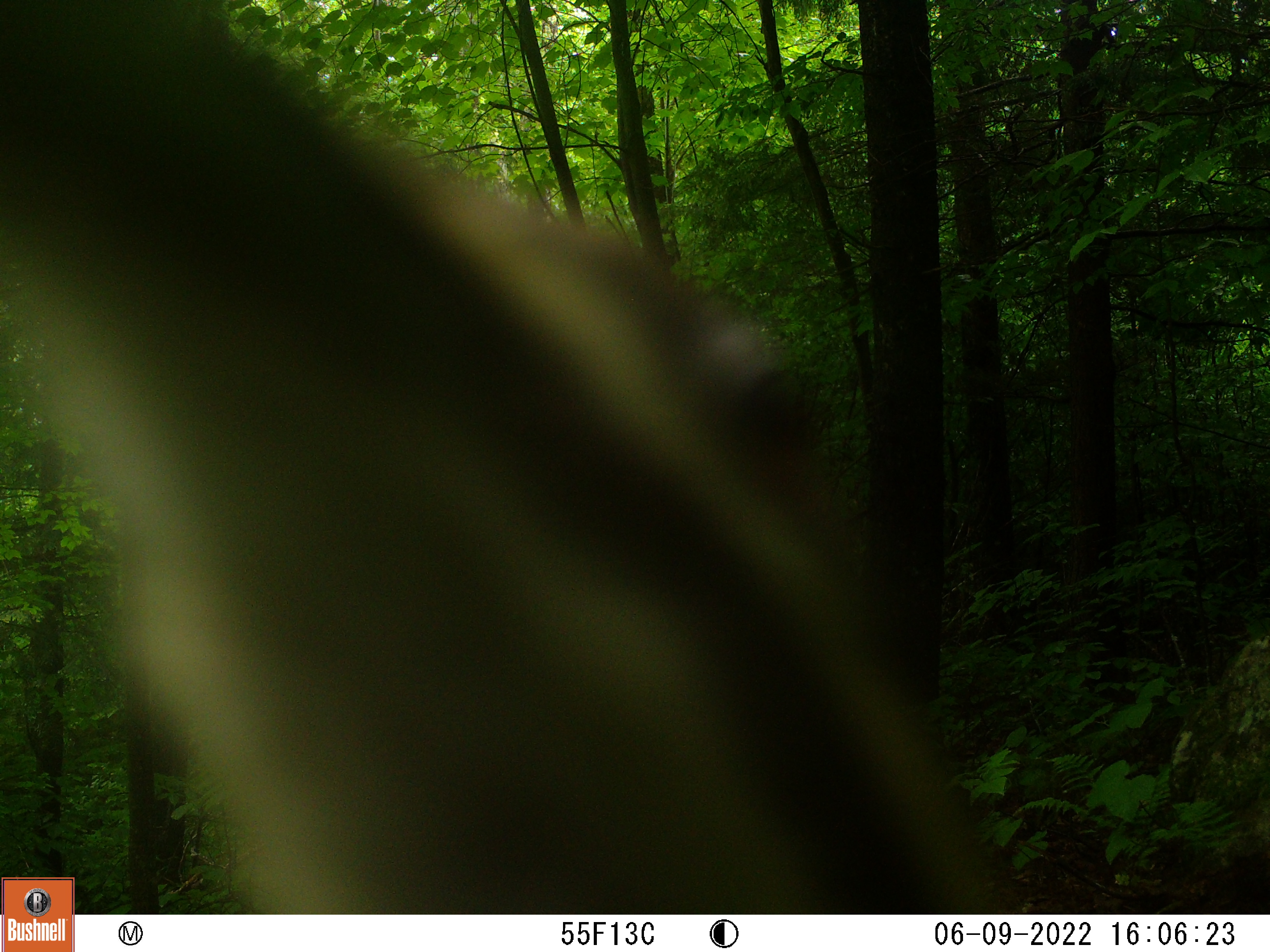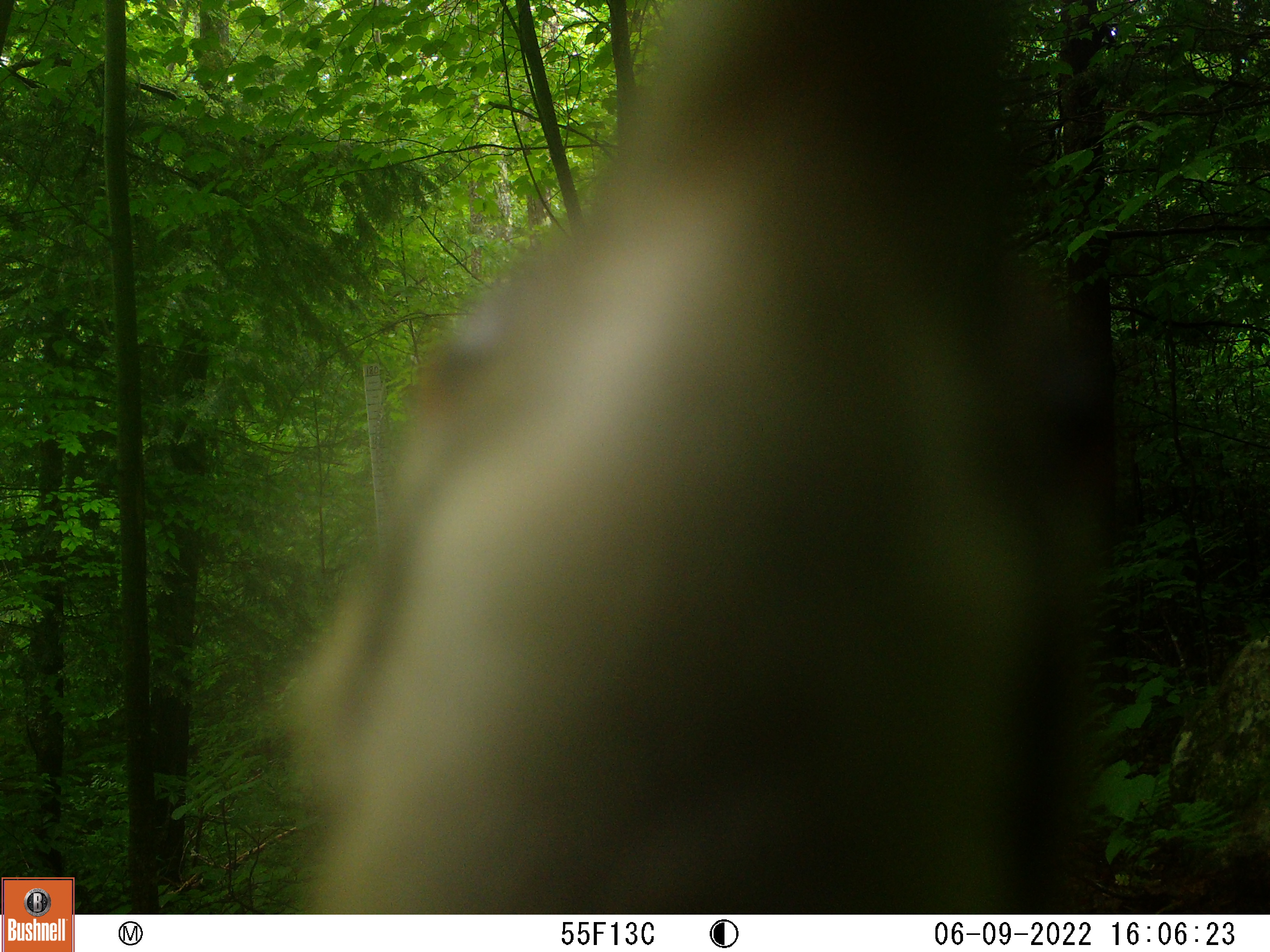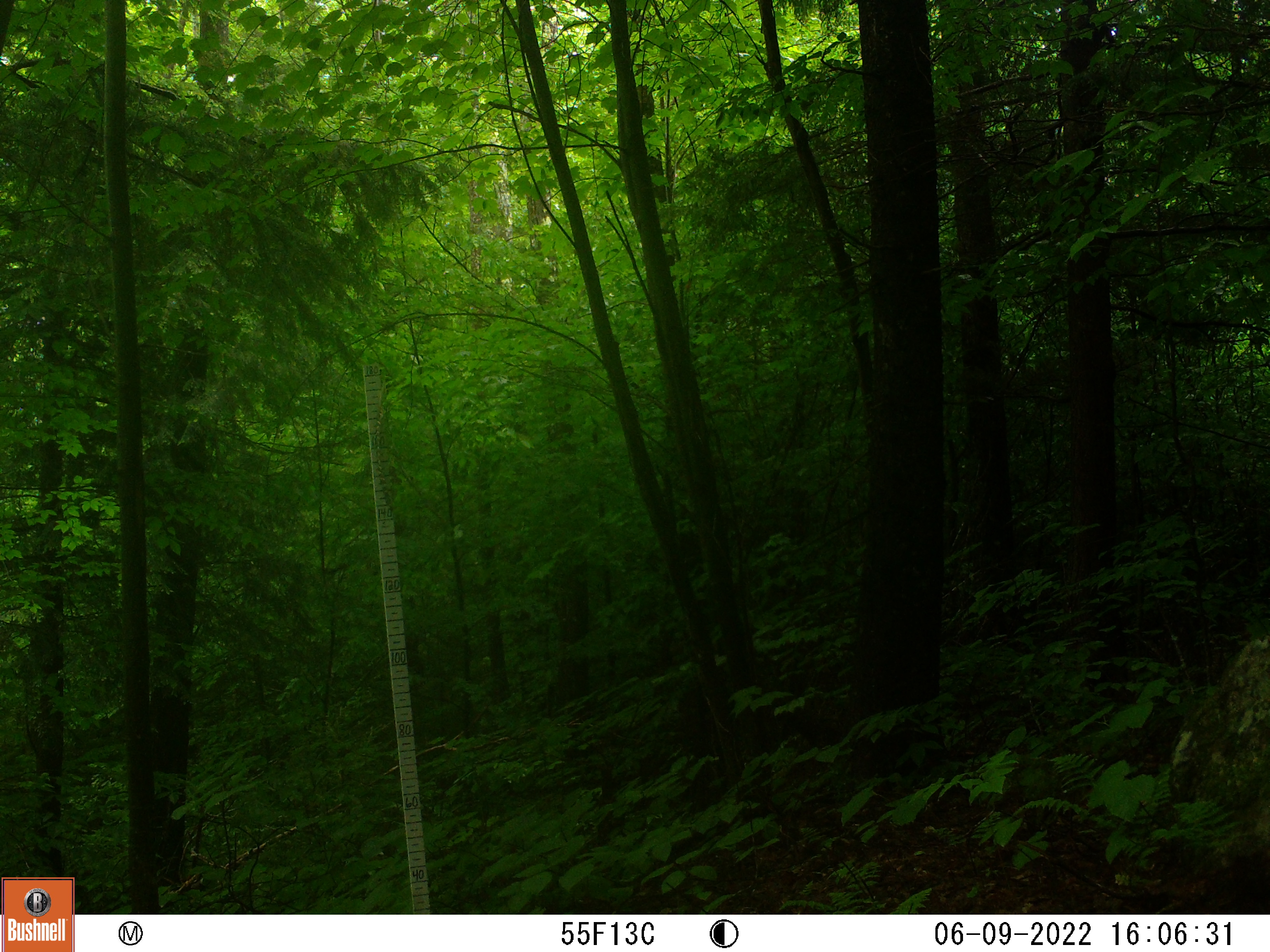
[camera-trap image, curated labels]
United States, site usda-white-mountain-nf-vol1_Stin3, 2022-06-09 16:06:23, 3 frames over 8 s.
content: unidentified animal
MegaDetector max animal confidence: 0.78